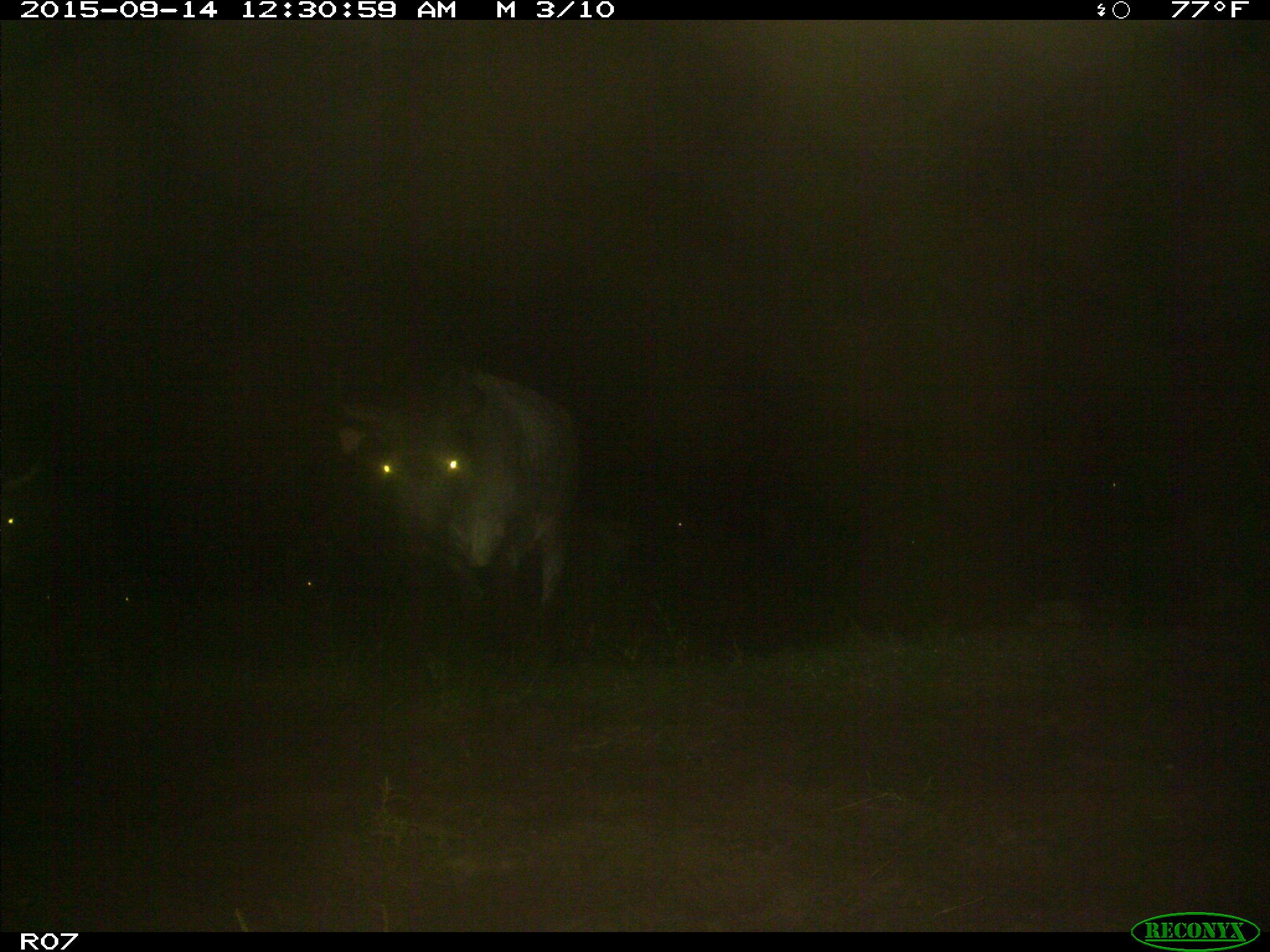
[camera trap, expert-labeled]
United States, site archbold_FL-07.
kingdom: Animalia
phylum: Chordata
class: Mammalia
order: Artiodactyla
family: Bovidae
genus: Bos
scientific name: Bos taurus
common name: domestic cow